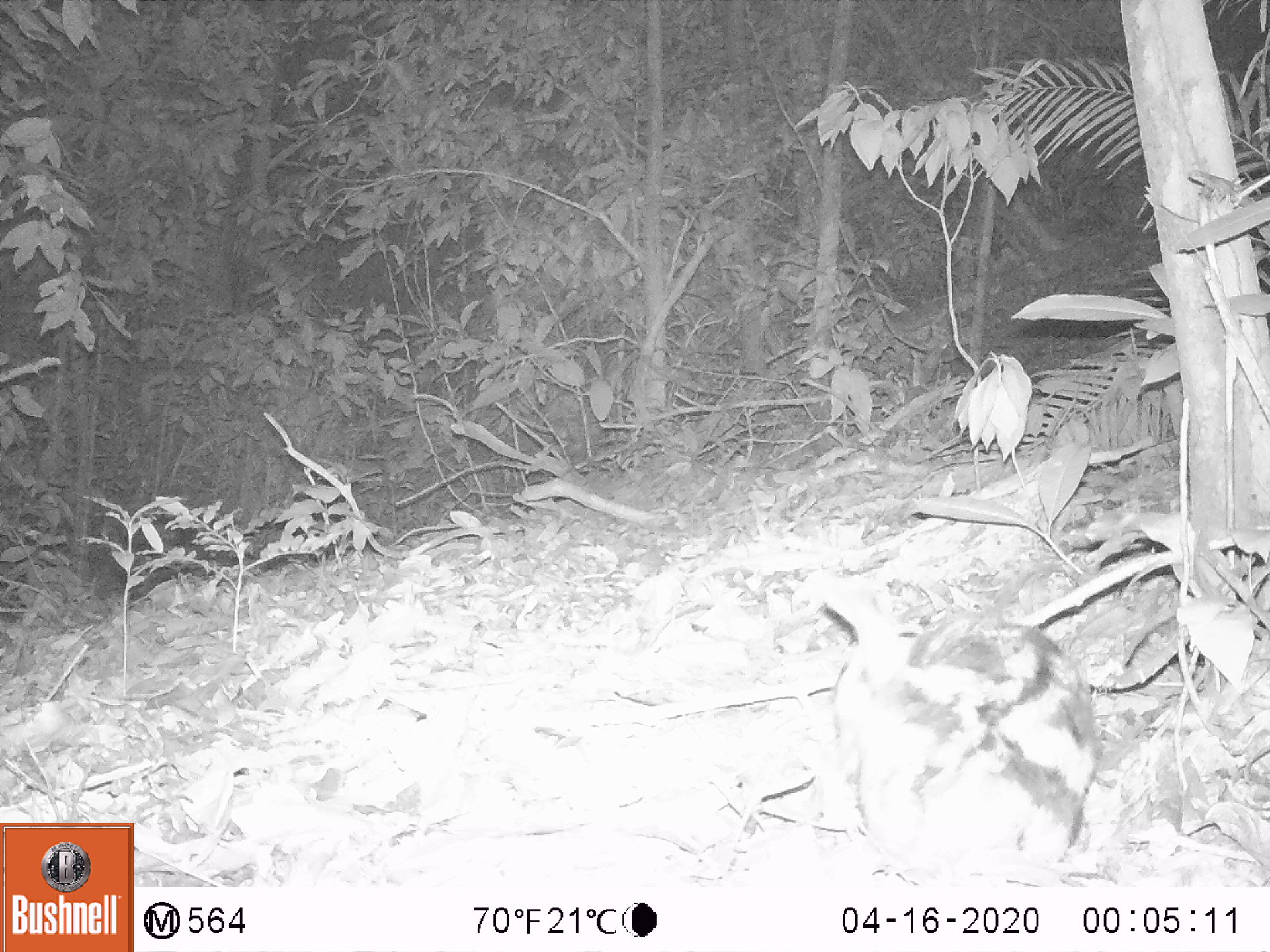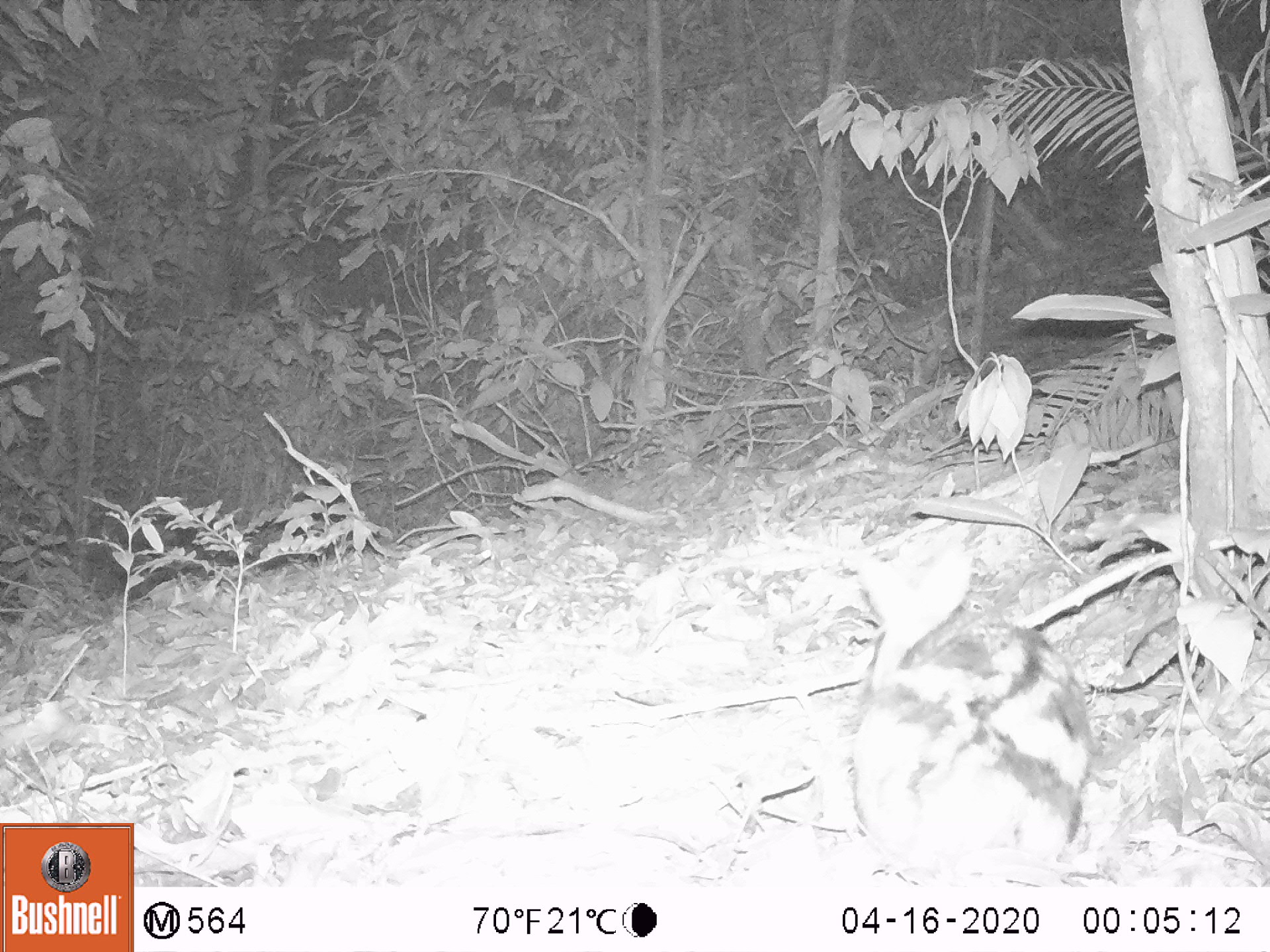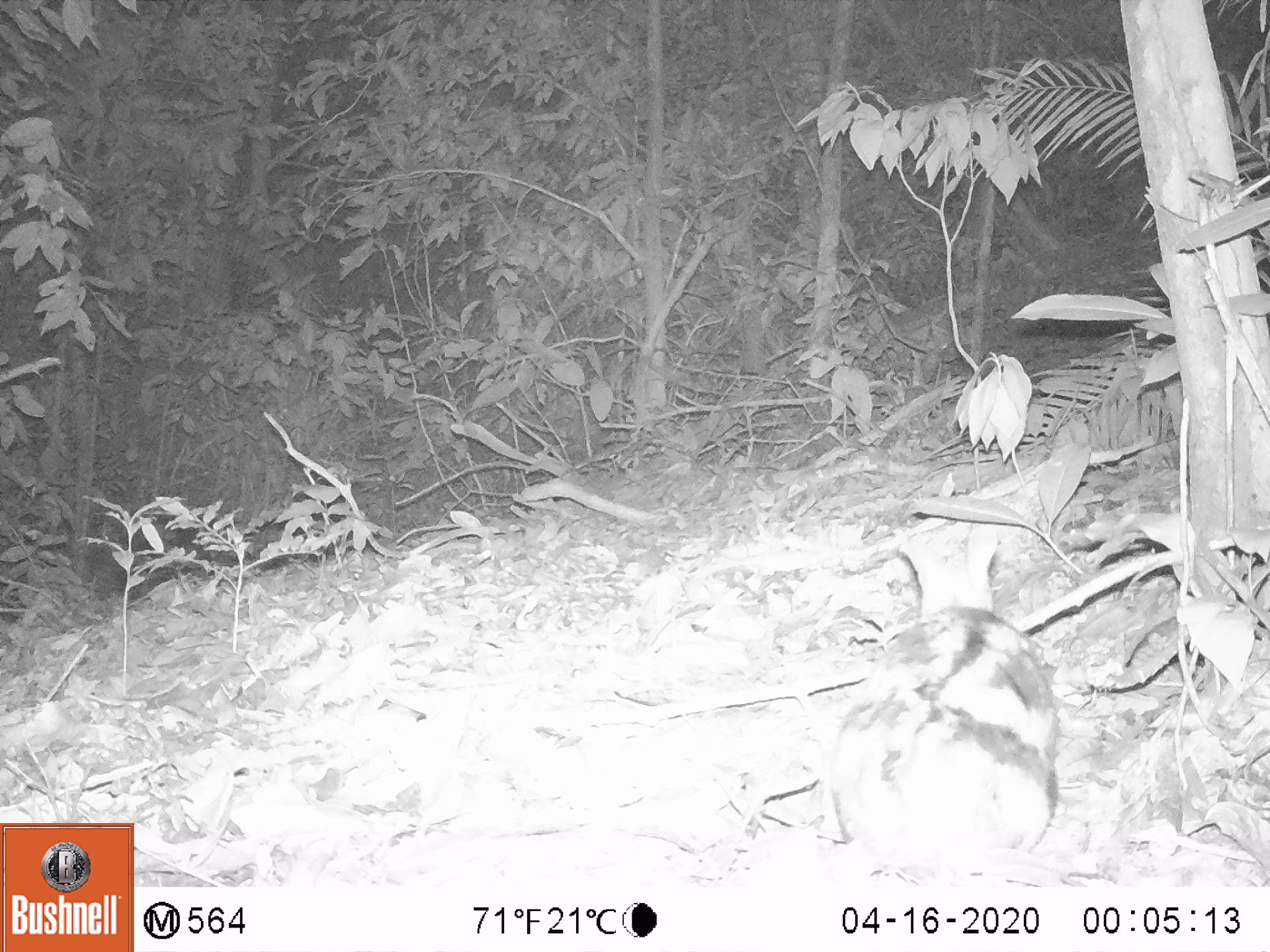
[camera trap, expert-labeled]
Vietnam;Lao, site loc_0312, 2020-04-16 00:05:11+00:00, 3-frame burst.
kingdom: Animalia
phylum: Chordata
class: Mammalia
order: Lagomorpha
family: Leporidae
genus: Nesolagus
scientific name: Nesolagus timminsi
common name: annamite striped rabbit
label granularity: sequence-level